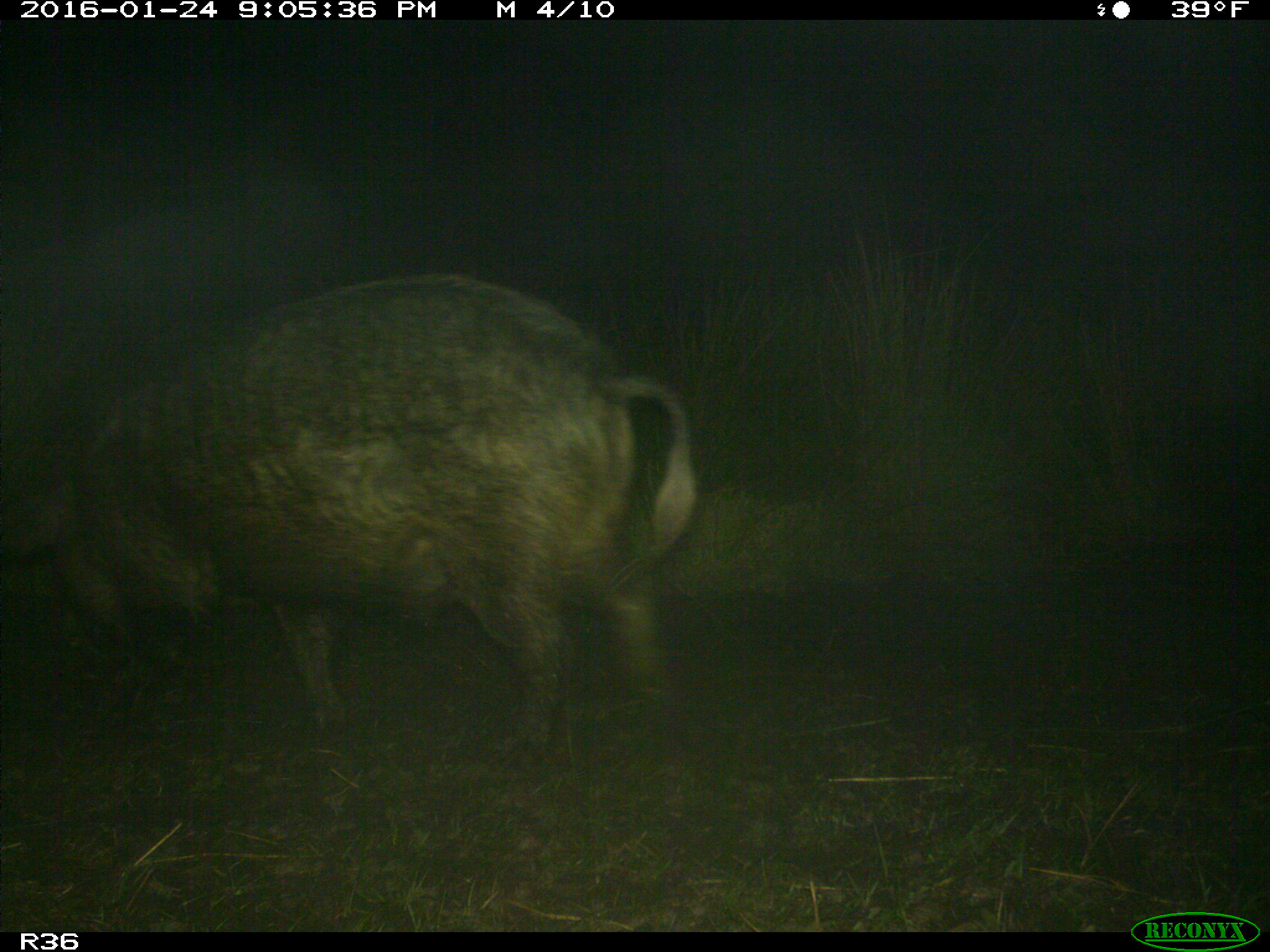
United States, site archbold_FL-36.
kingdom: Animalia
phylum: Chordata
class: Mammalia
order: Artiodactyla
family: Suidae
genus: Sus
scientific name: Sus scrofa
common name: wild boar